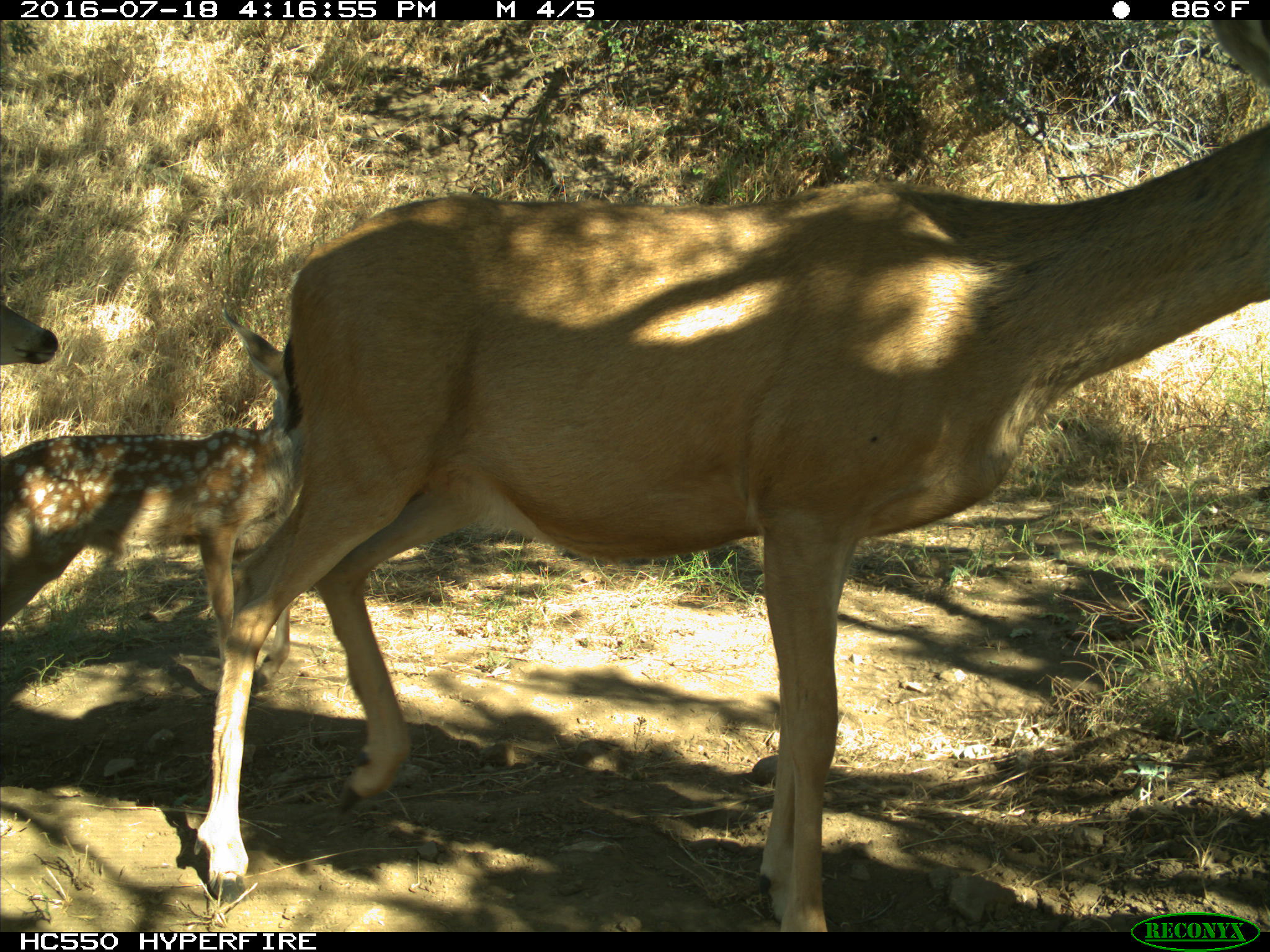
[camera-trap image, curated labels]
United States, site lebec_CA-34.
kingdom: Animalia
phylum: Chordata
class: Mammalia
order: Artiodactyla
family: Cervidae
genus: Odocoileus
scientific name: Odocoileus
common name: deer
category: unidentified deer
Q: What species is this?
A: Unidentified deer (deer) (Odocoileus).